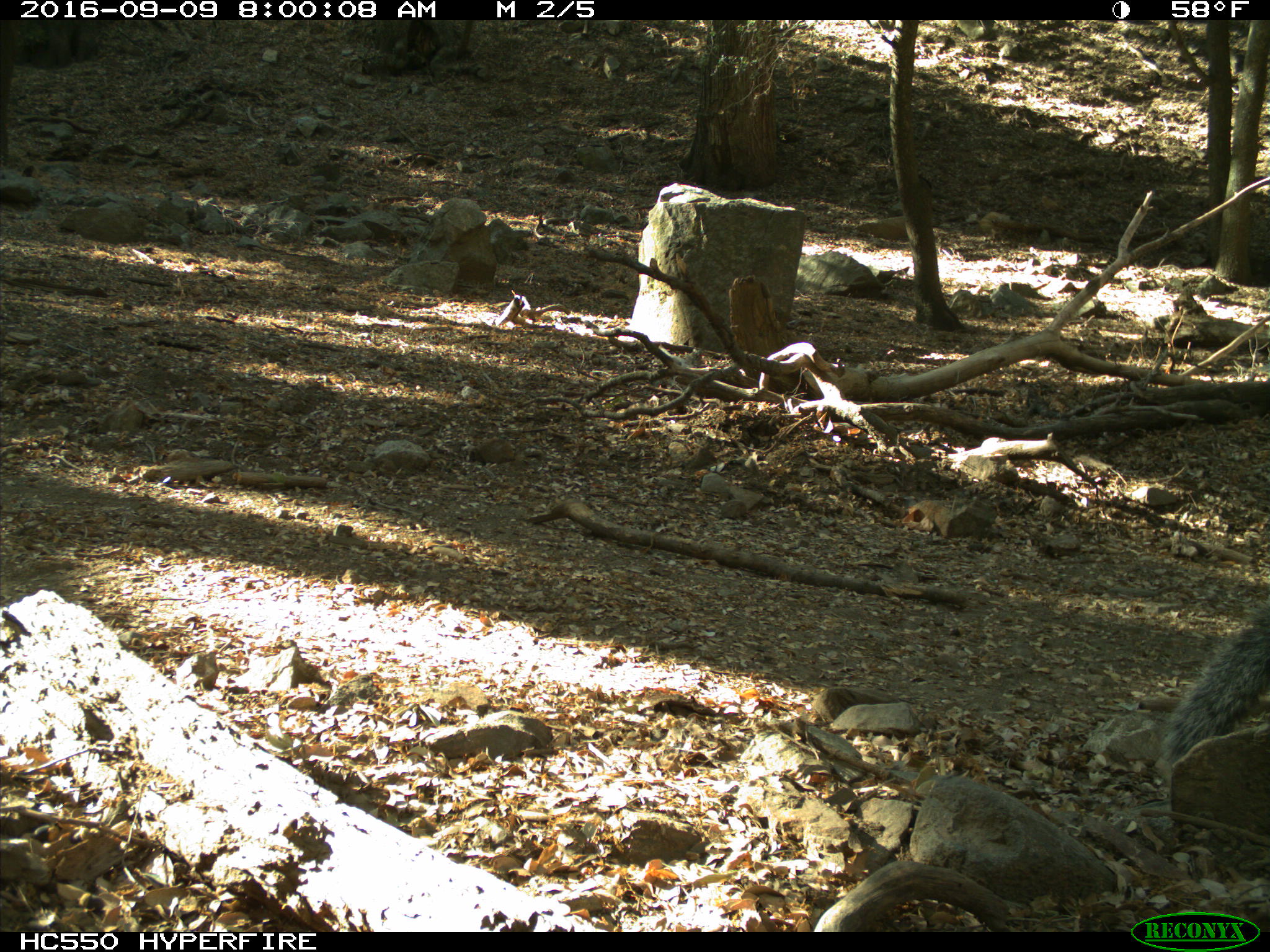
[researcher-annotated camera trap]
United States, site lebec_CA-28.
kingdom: Animalia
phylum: Chordata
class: Mammalia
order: Rodentia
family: Sciuridae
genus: Sciurus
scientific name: Sciurus carolinensis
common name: eastern gray squirrel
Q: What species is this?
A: Sciurus carolinensis (eastern gray squirrel).